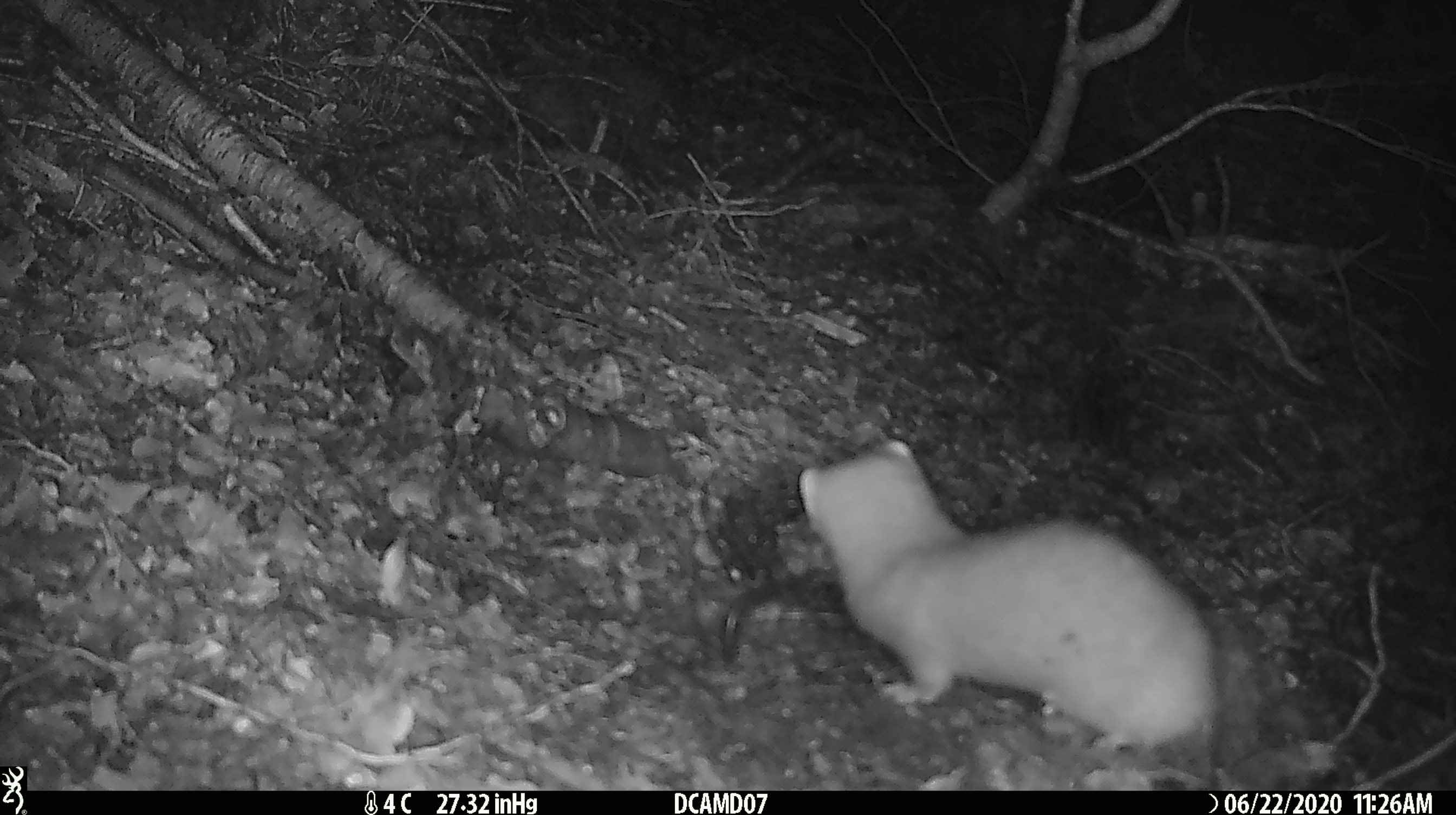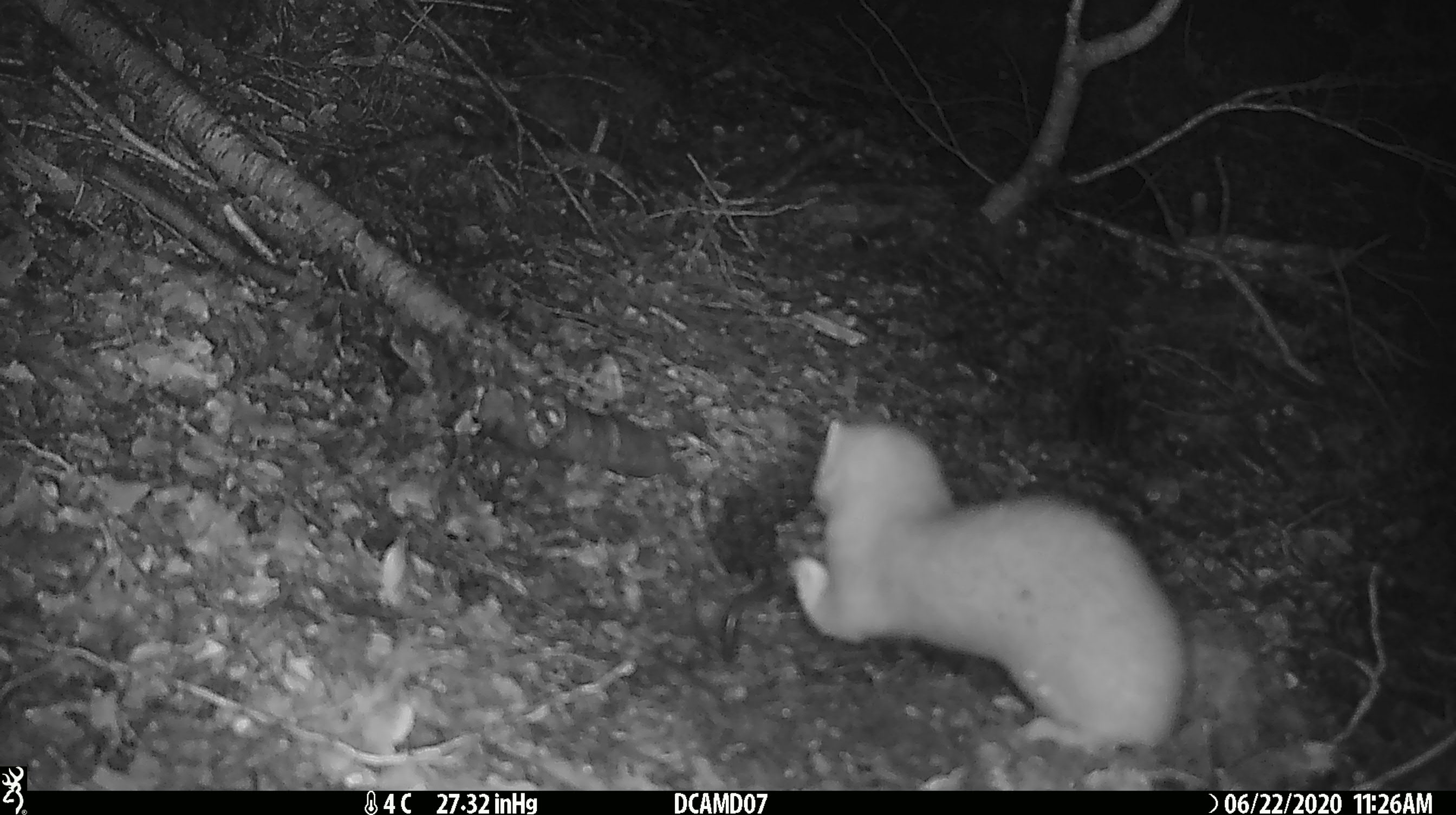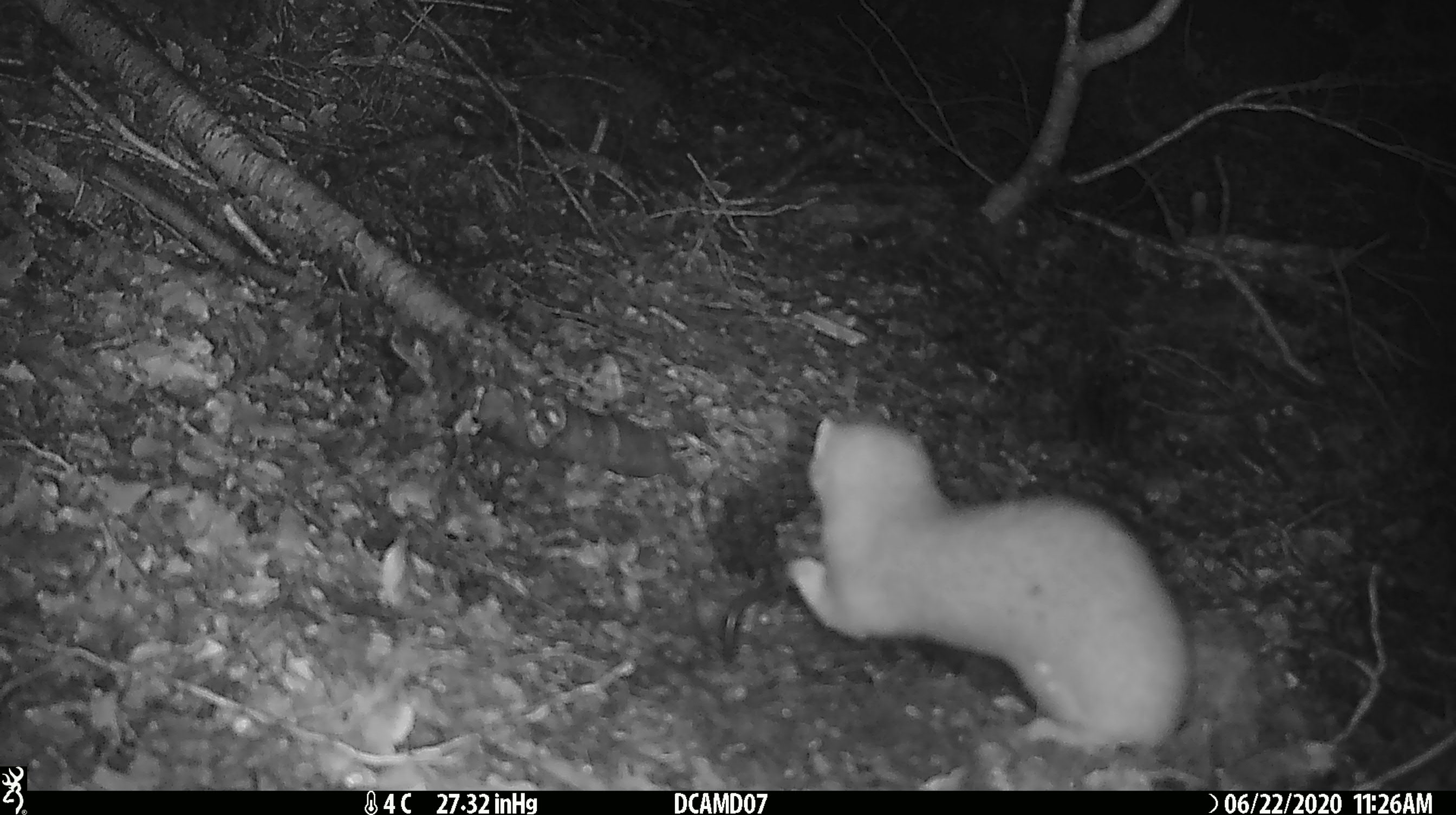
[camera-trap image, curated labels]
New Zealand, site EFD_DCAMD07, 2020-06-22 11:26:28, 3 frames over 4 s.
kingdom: Animalia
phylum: Chordata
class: Mammalia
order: Carnivora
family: Mustelidae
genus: Mustela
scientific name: Mustela erminea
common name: stoat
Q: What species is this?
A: Stoat (Mustela erminea).